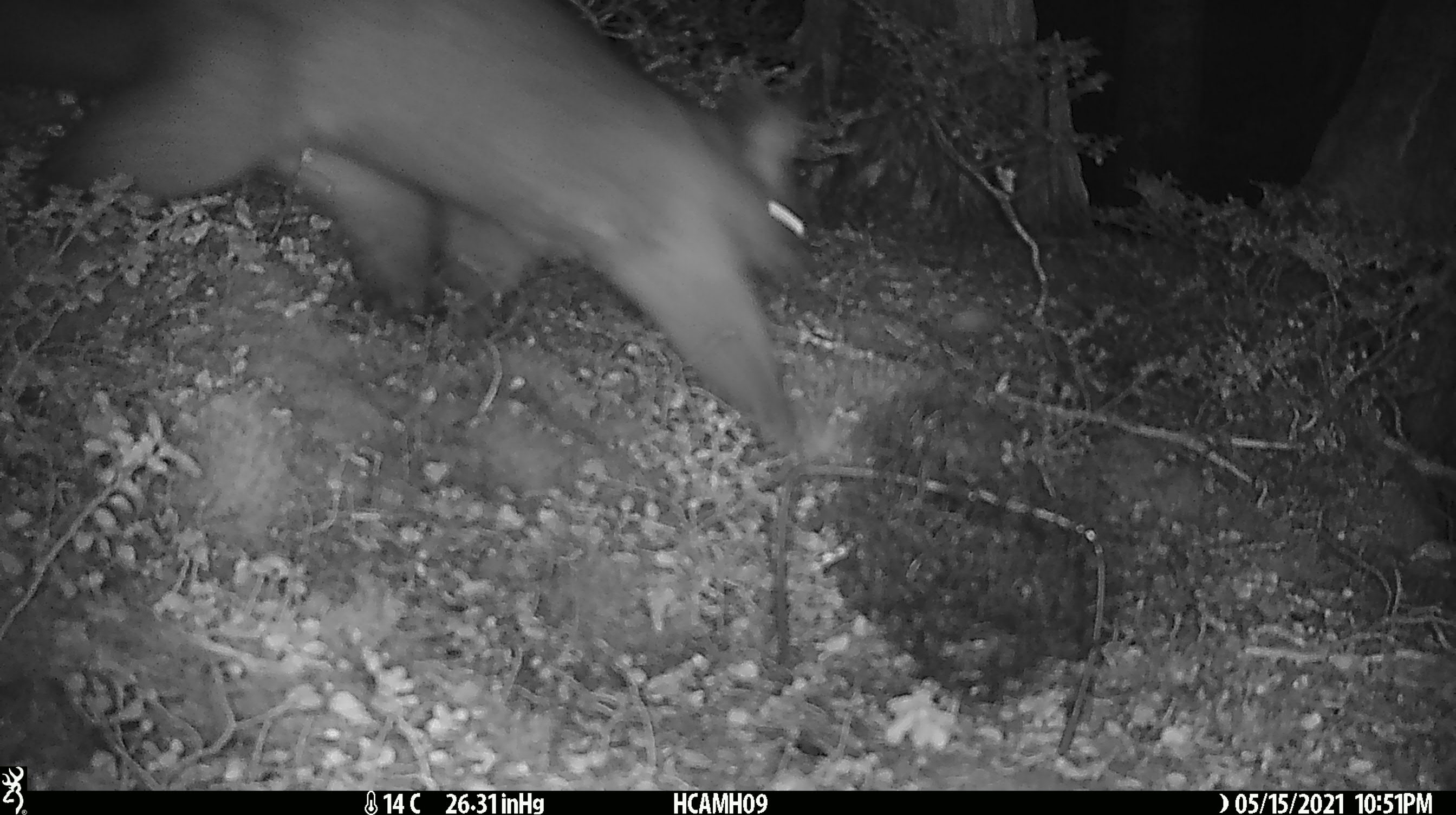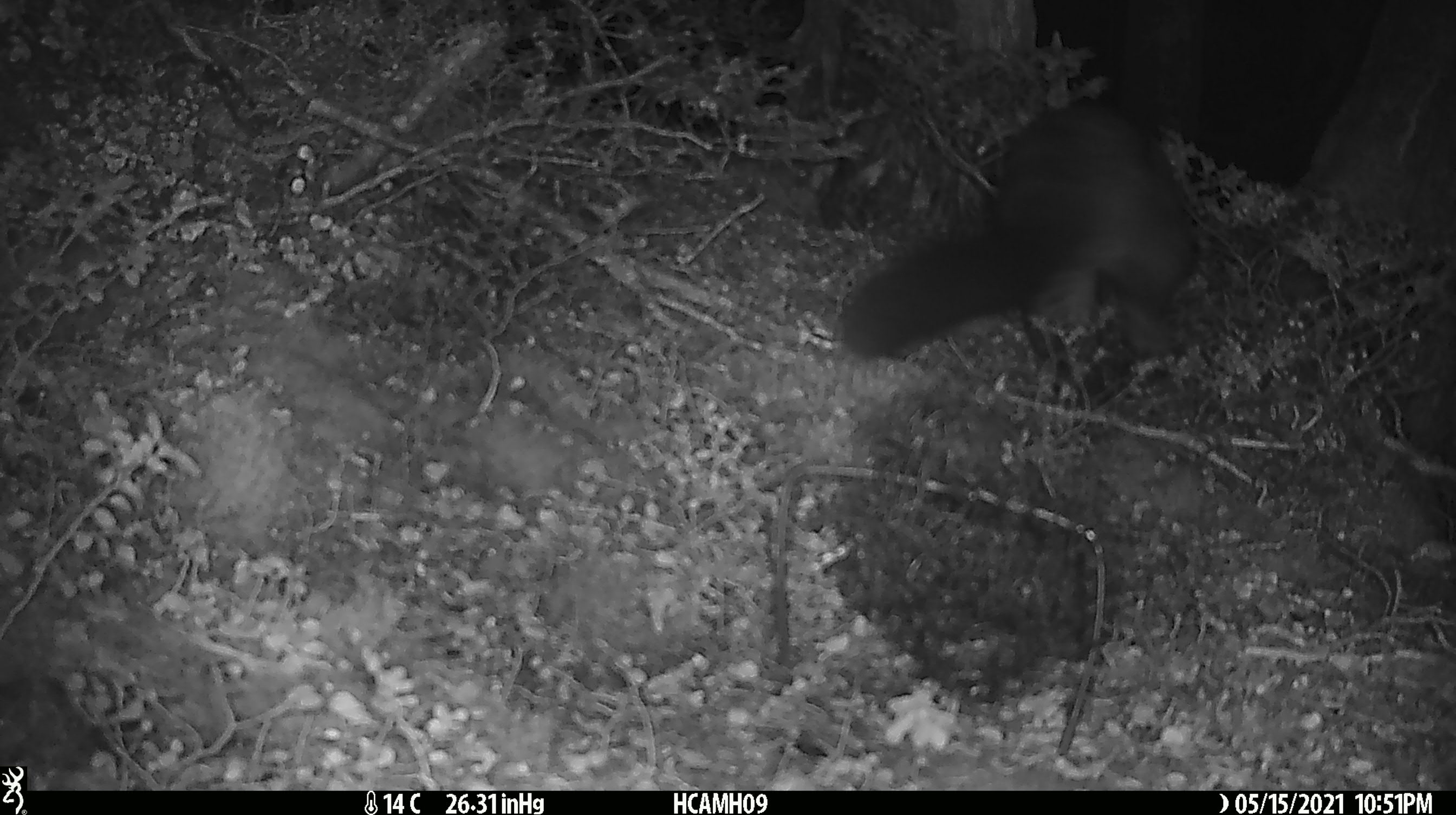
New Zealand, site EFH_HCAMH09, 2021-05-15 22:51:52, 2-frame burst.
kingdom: Animalia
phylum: Chordata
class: Mammalia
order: Diprotodontia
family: Phalangeridae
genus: Trichosurus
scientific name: Trichosurus vulpecula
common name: common brushtail possum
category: possum